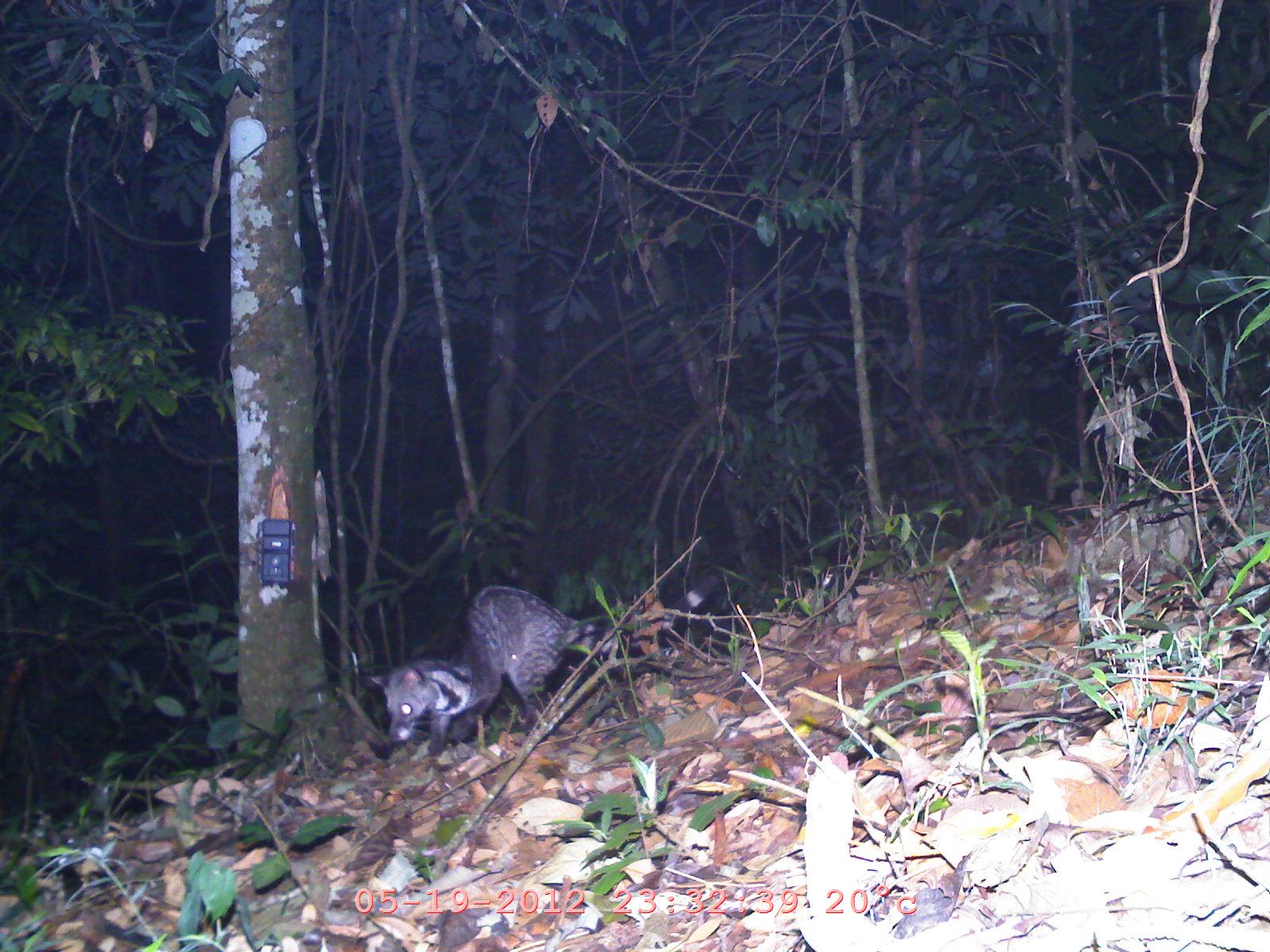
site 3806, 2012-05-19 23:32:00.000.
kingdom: Animalia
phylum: Chordata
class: Mammalia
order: Carnivora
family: Viverridae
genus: Viverra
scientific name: Viverra zibetha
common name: large indian civet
Viverra zibetha (large indian civet), count 1.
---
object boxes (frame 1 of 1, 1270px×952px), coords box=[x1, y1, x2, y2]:
viverra zibetha: box=[364, 568, 721, 756]